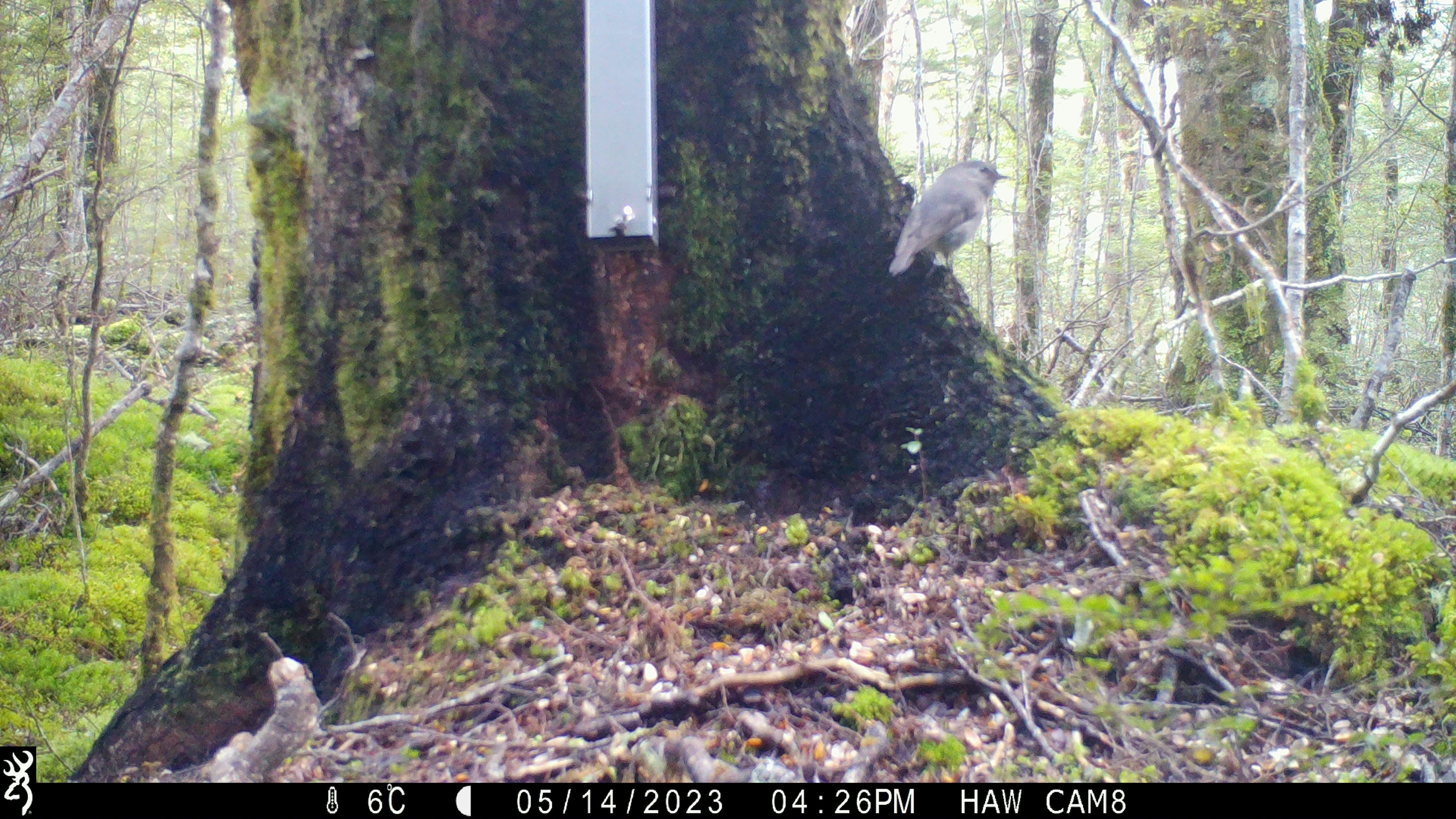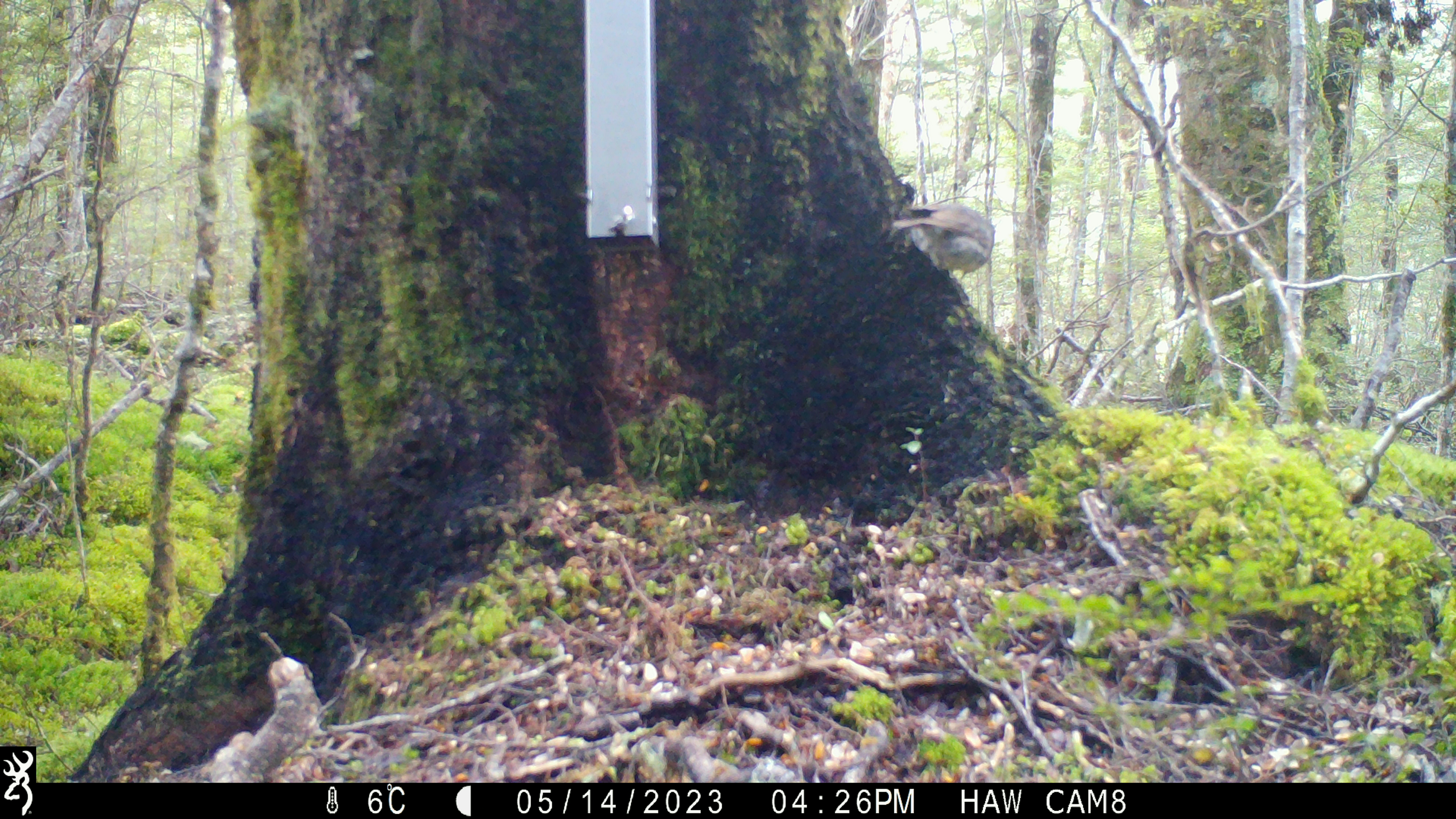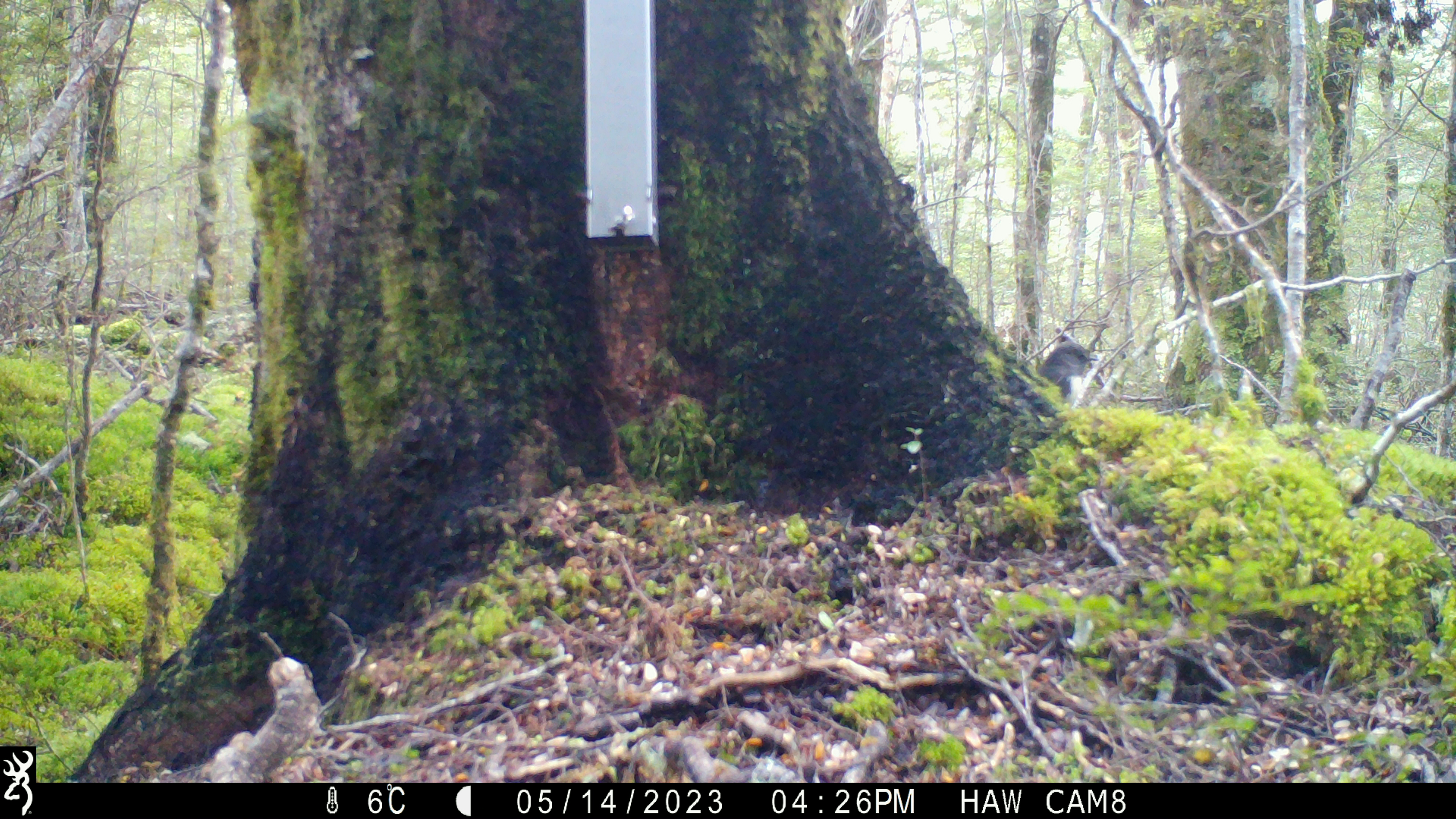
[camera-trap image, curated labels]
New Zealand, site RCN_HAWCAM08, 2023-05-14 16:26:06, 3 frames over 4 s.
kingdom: Animalia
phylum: Chordata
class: Aves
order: Passeriformes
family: Petroicidae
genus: Petroica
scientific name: Petroica australis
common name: new zealand robin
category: robin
Robin (new zealand robin) (Petroica australis).